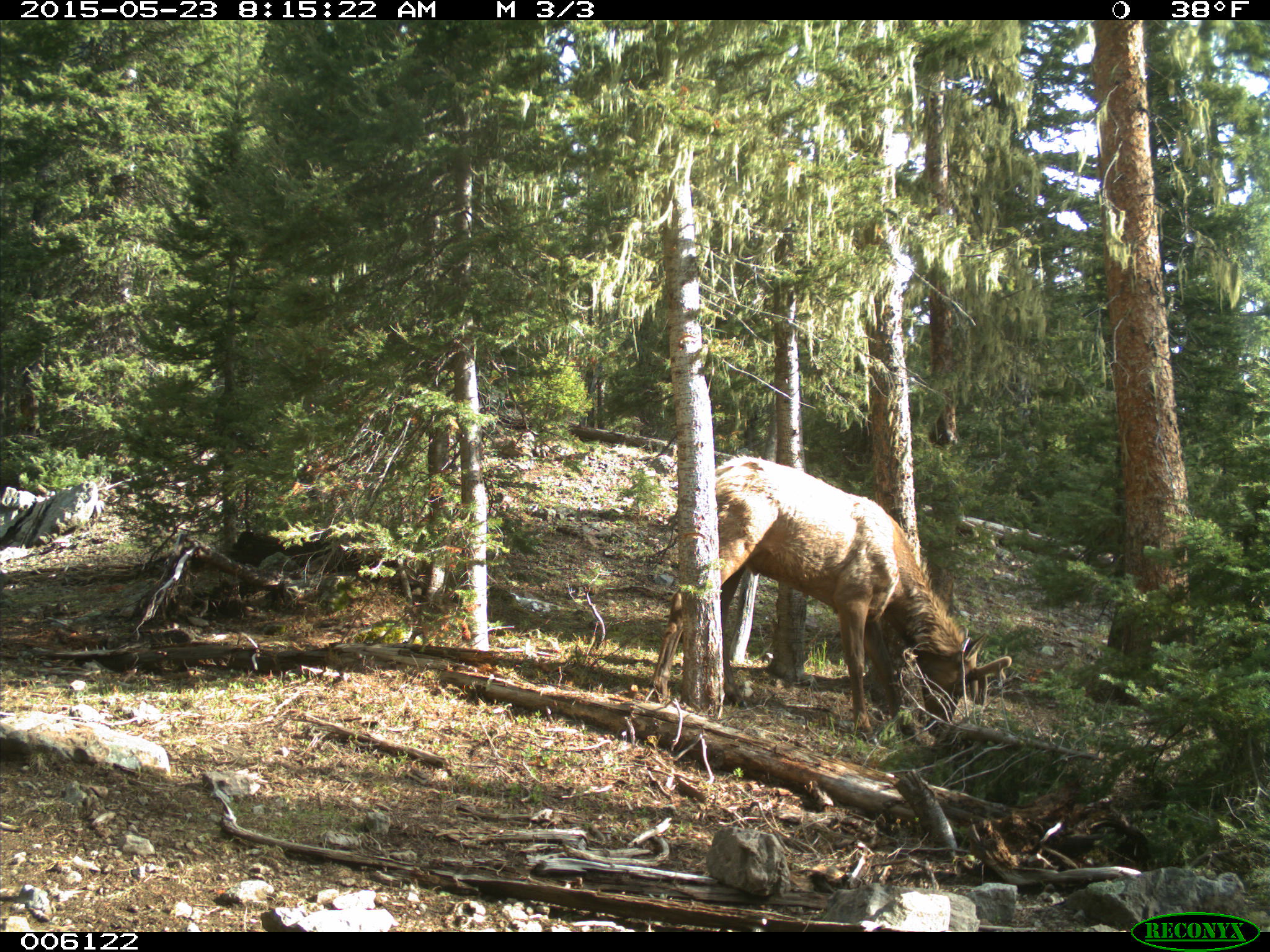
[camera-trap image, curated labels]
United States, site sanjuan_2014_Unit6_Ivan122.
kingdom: Animalia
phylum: Chordata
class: Mammalia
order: Artiodactyla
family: Cervidae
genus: Cervus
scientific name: Cervus elaphus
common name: red deer